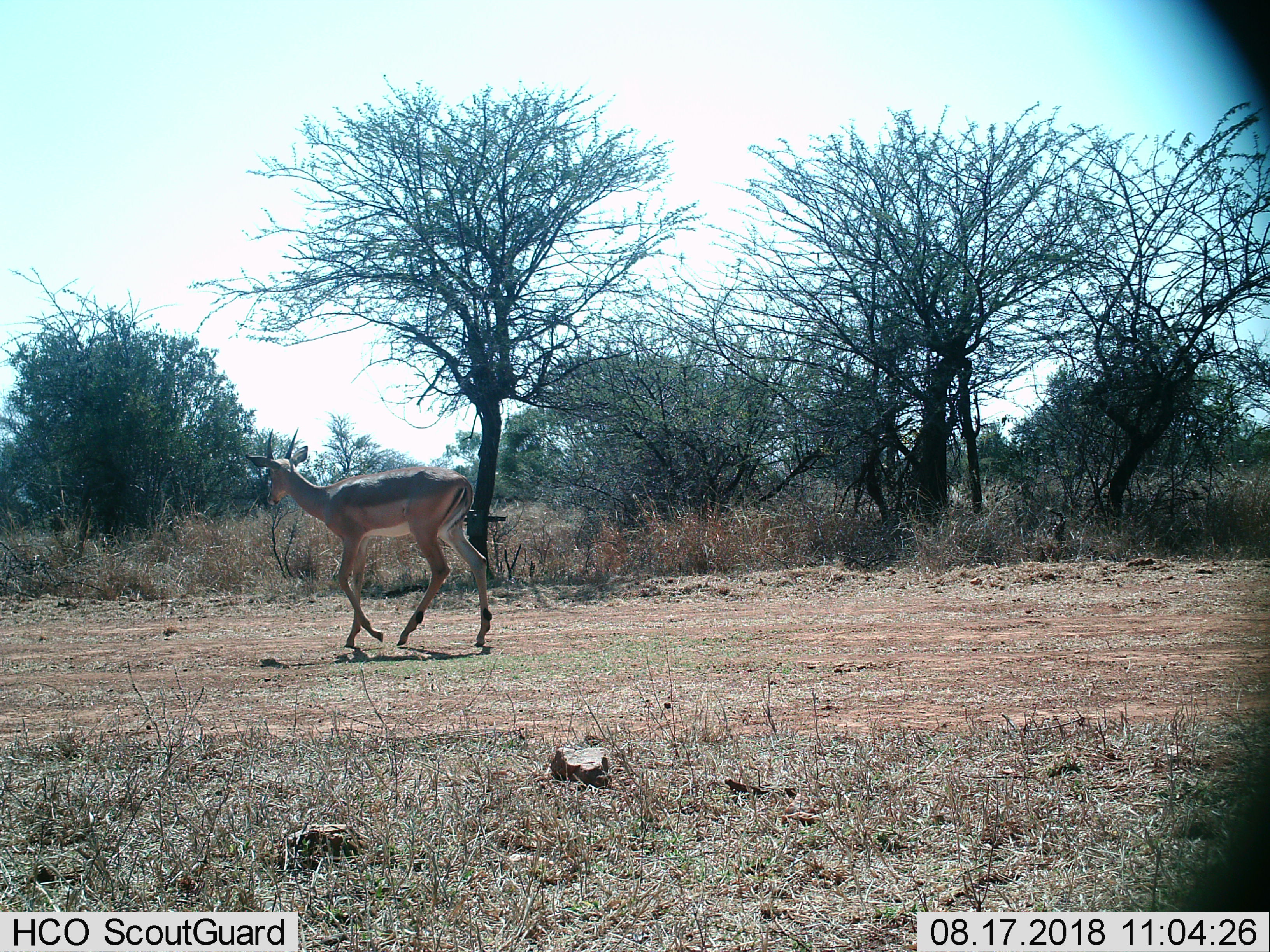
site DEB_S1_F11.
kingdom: Animalia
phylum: Chordata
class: Mammalia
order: Artiodactyla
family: Bovidae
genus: Aepyceros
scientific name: Aepyceros melampus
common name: impala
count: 1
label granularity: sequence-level